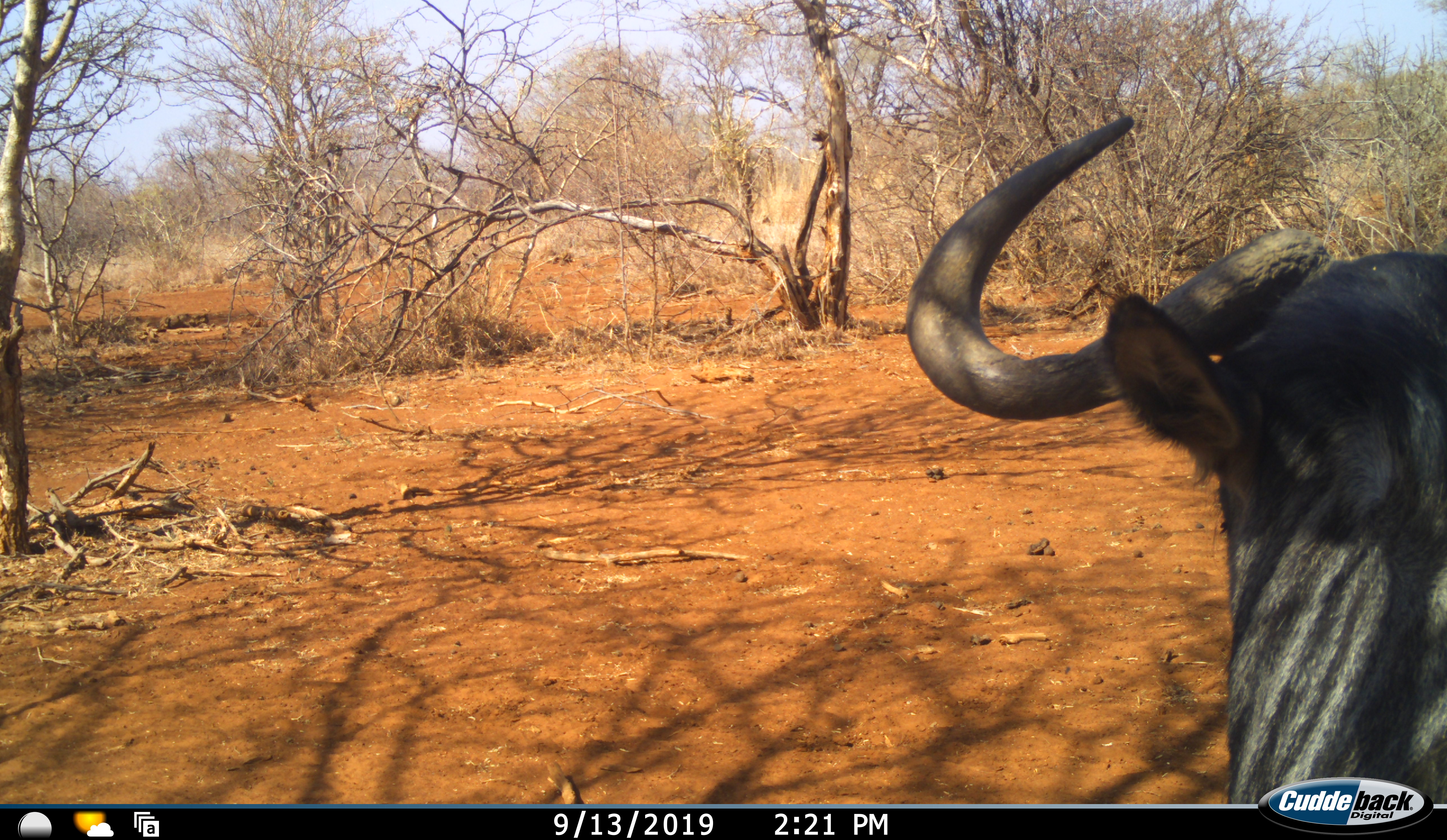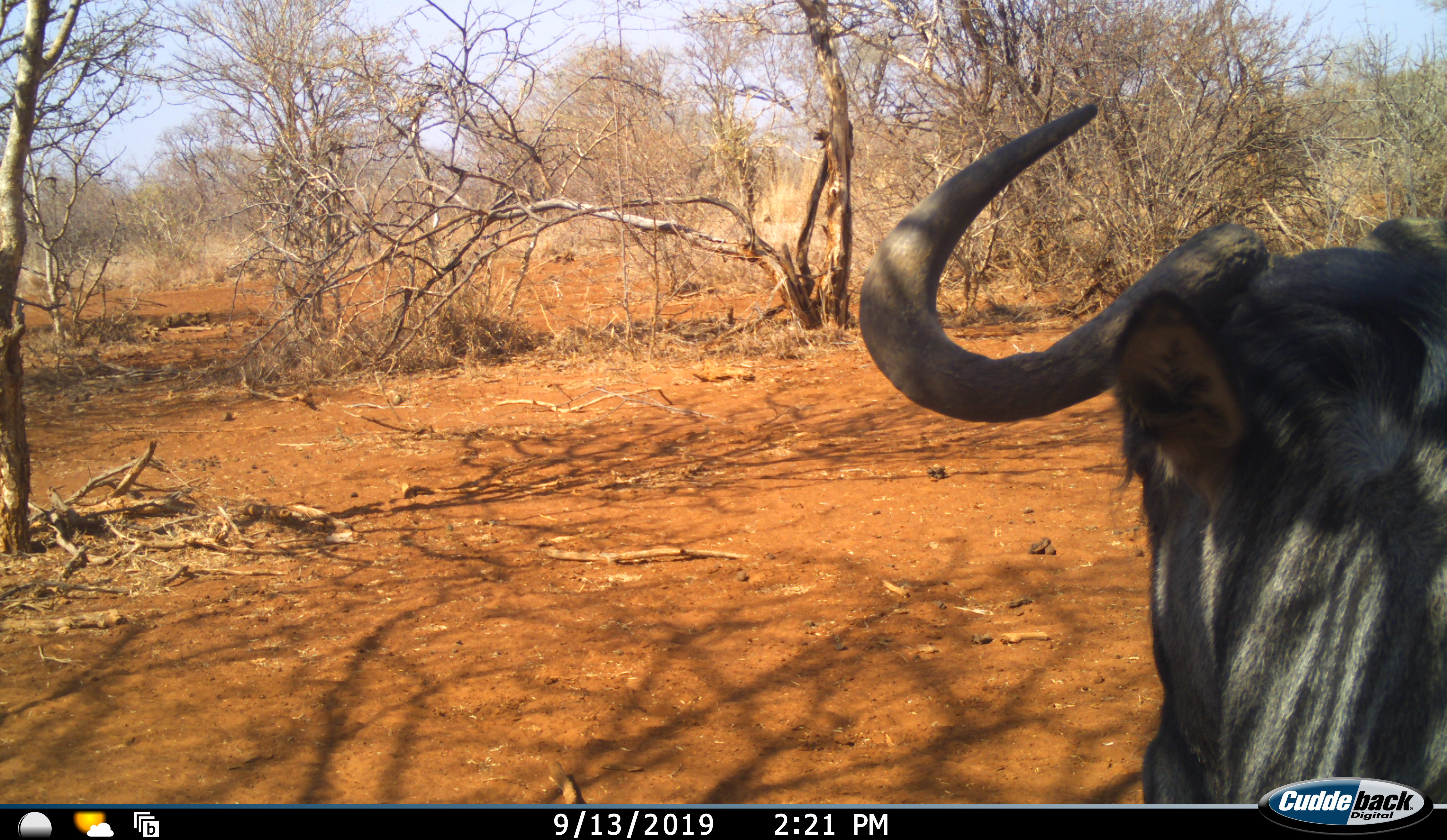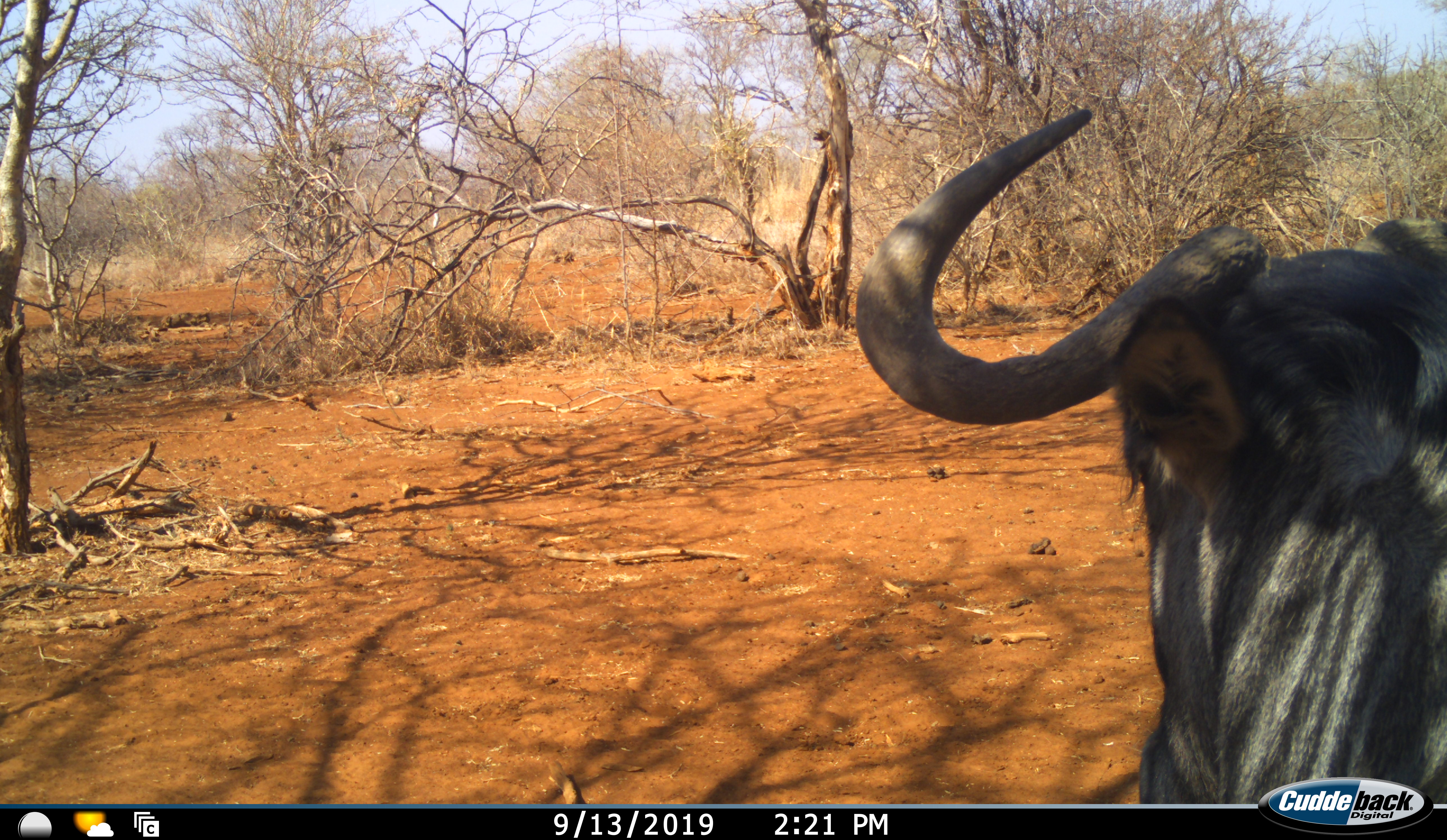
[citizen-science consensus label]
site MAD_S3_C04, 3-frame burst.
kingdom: Animalia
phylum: Chordata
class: Mammalia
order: Artiodactyla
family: Bovidae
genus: Connochaetes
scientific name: Connochaetes taurinus taurinus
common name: blue wildebeest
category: wildebeestblue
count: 1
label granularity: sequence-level